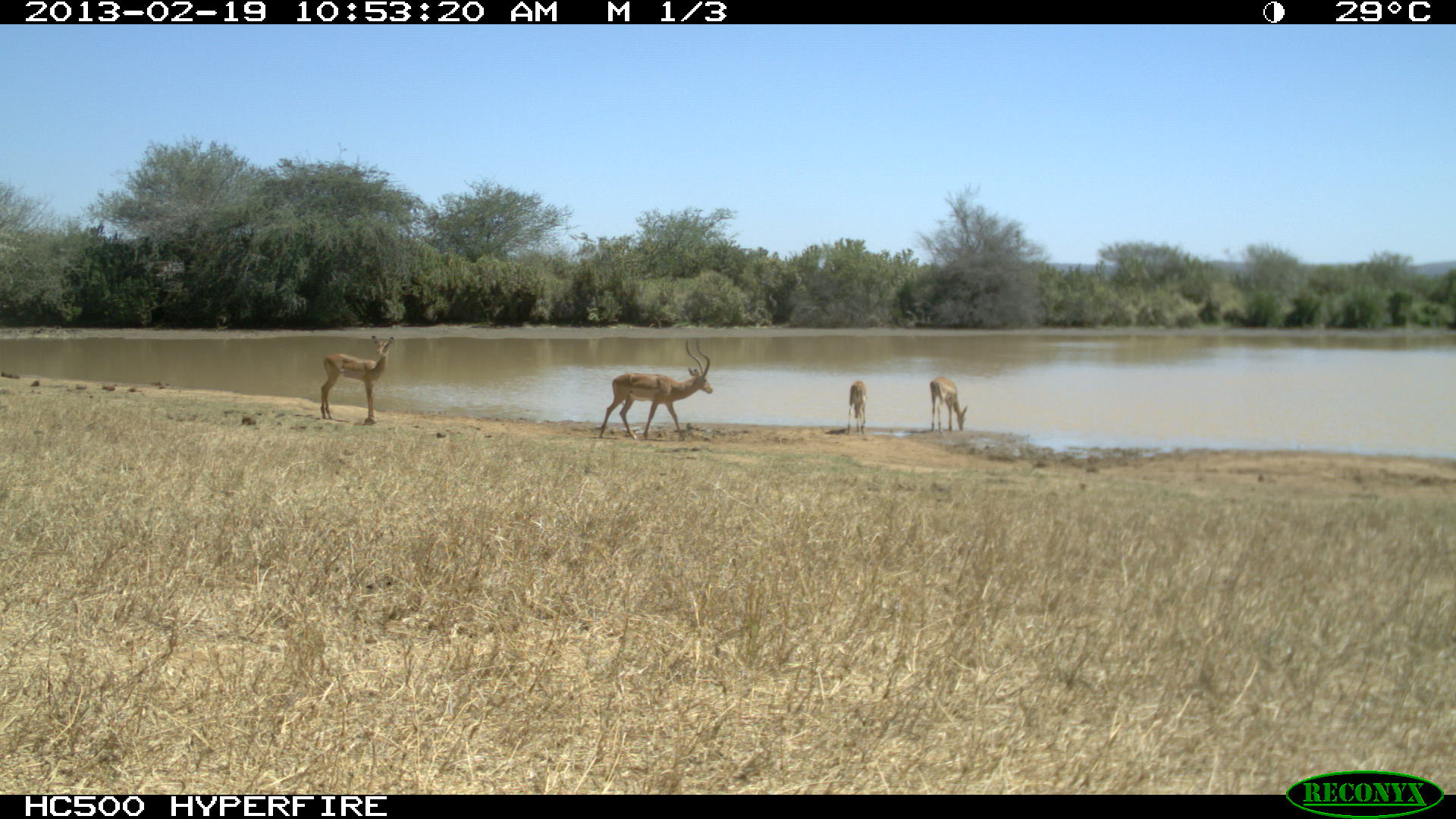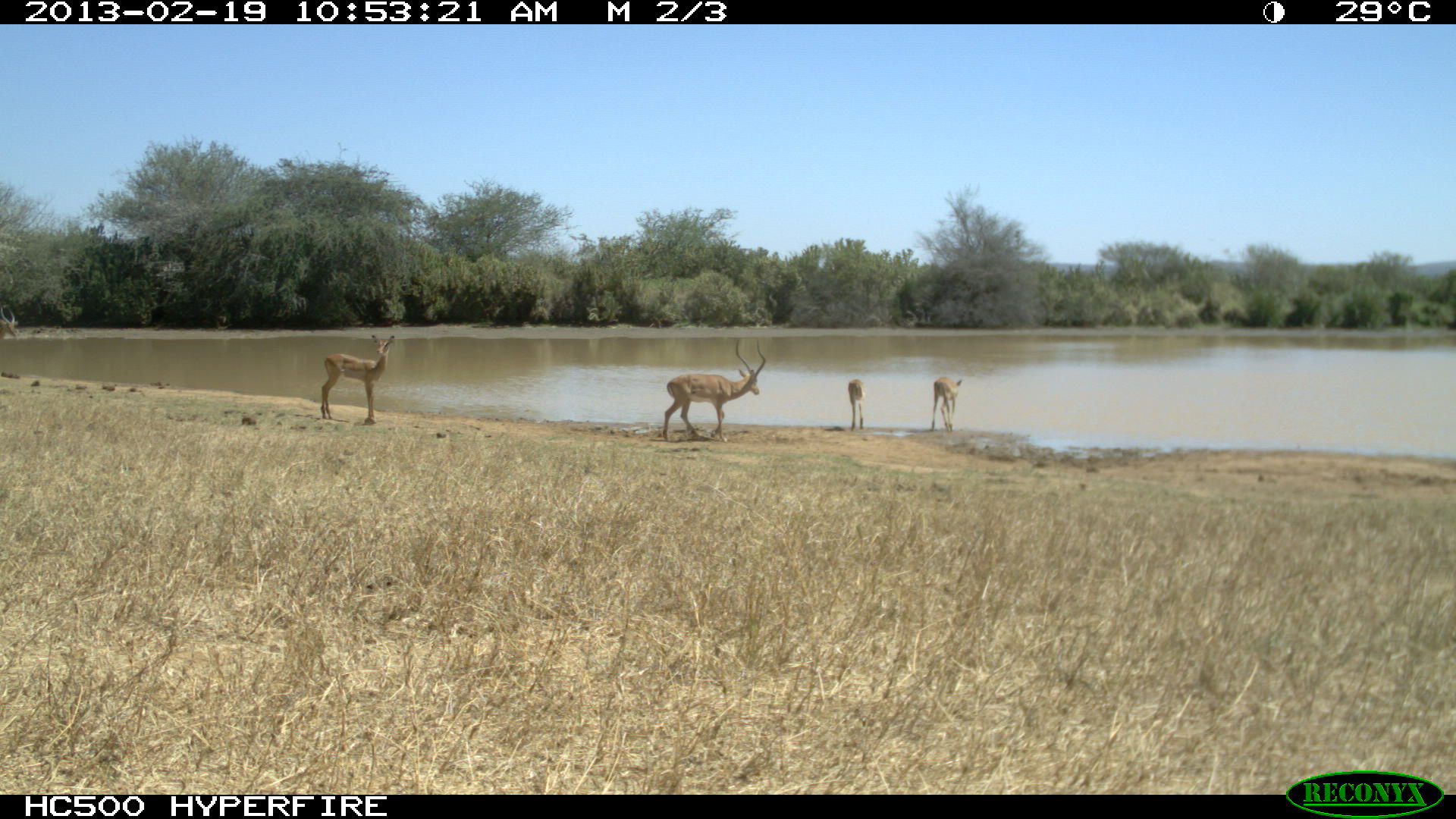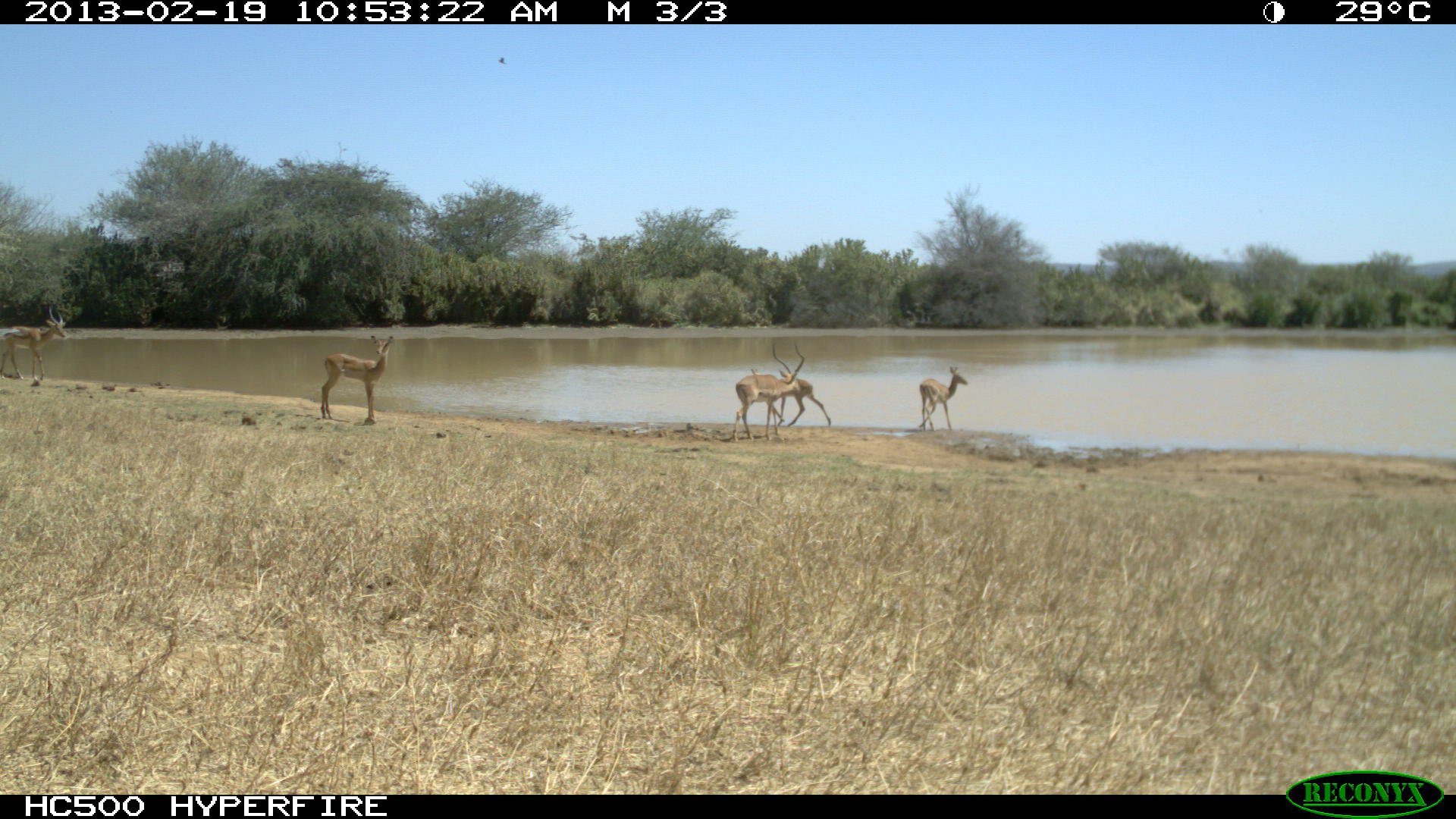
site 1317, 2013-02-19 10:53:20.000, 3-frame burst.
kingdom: Animalia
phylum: Chordata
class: Mammalia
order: Artiodactyla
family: Bovidae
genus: Aepyceros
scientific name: Aepyceros melampus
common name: impala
Aepyceros melampus (impala), count 4.